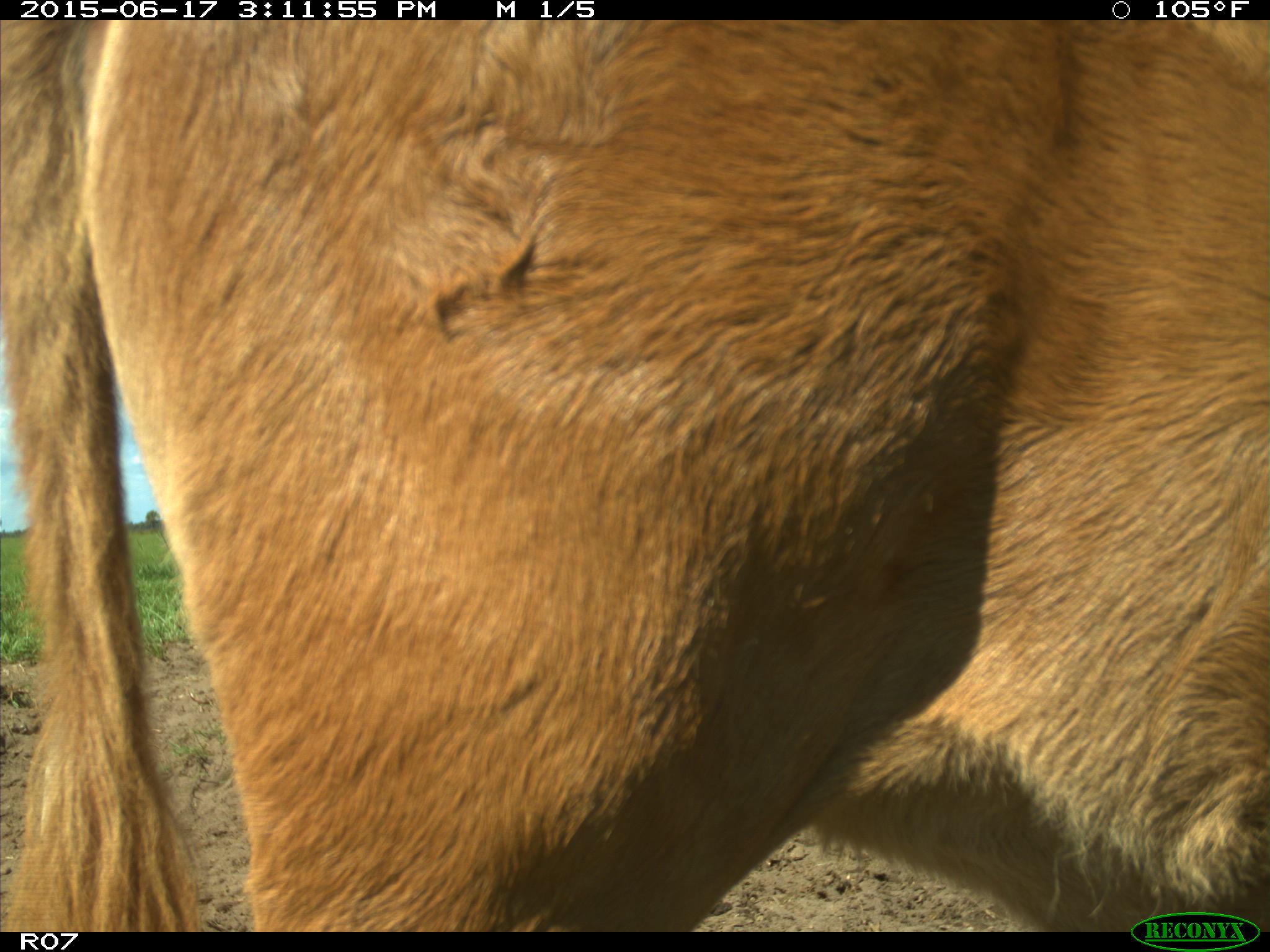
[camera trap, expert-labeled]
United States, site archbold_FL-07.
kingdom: Animalia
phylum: Chordata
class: Mammalia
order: Artiodactyla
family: Bovidae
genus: Bos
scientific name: Bos taurus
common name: domestic cow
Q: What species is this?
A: Bos taurus (domestic cow).